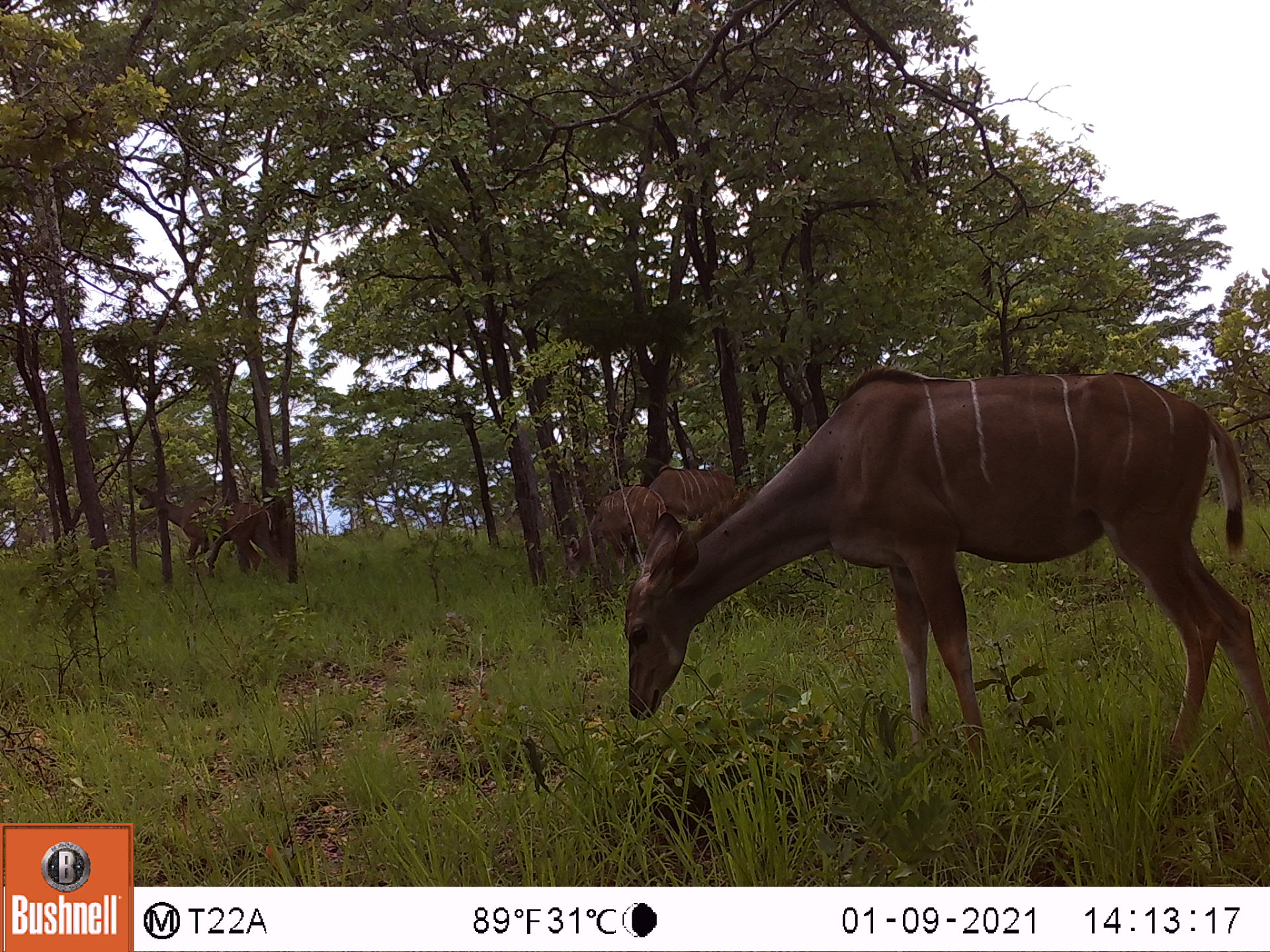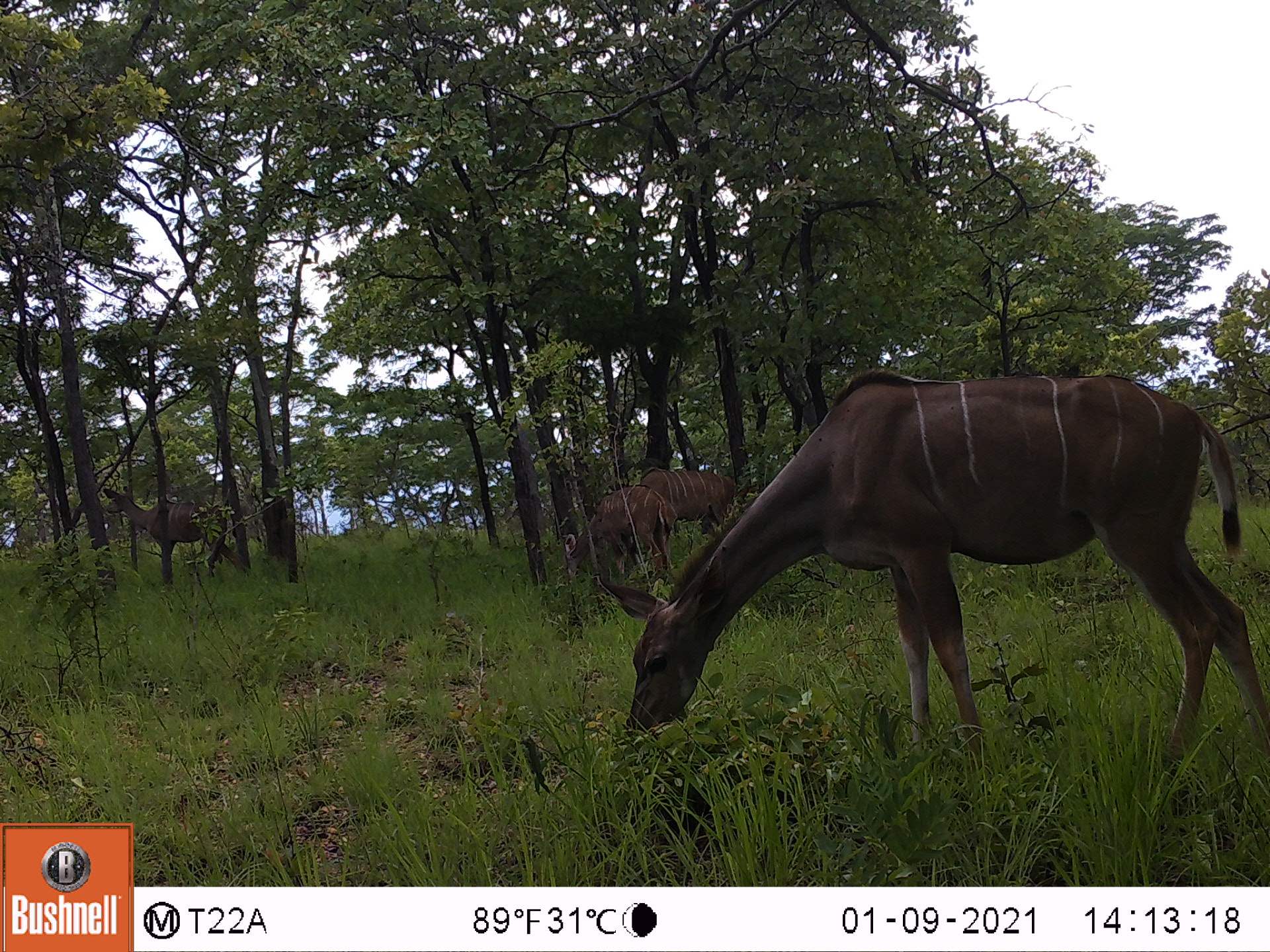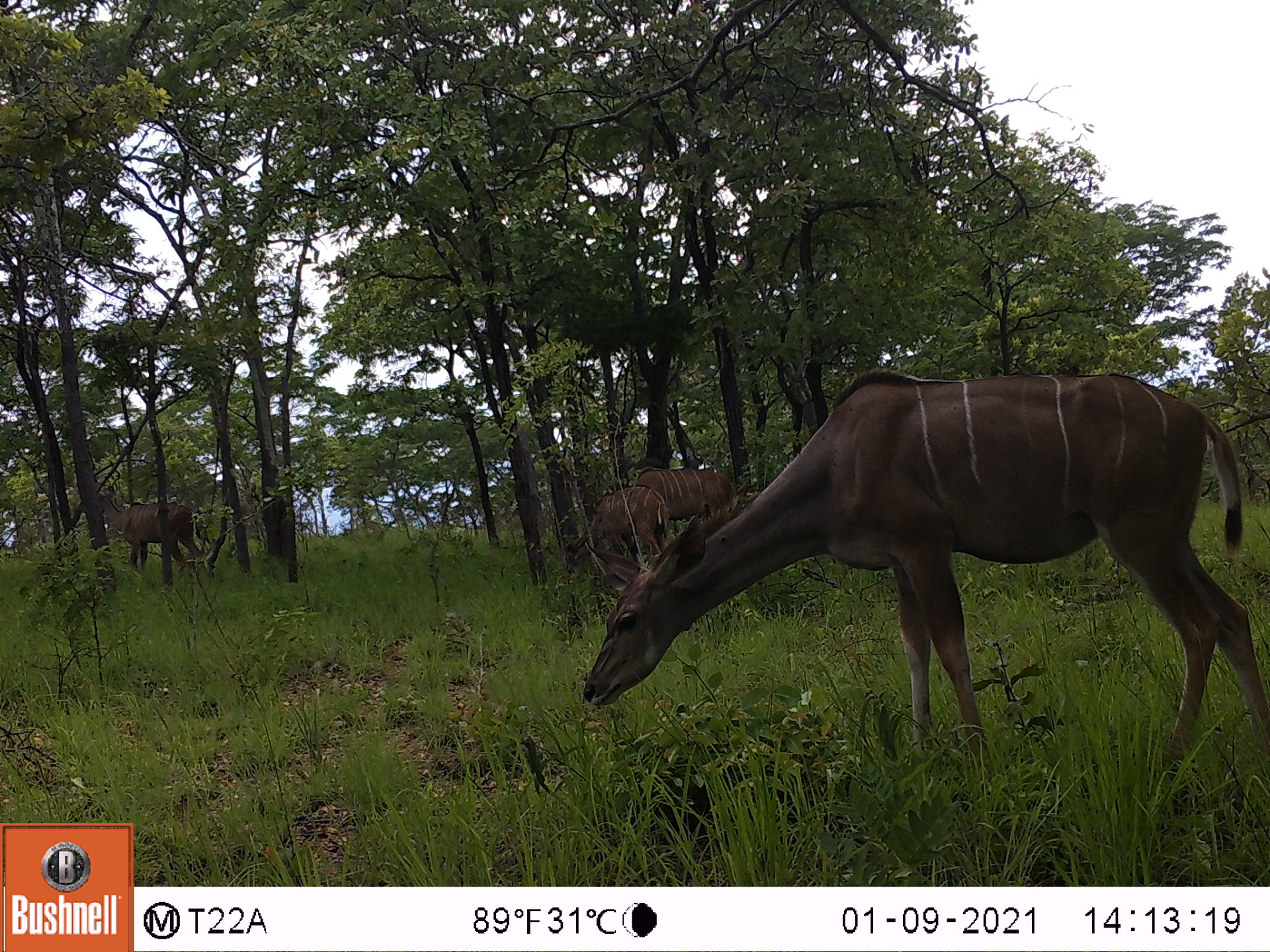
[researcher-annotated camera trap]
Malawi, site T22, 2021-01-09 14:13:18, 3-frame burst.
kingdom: Animalia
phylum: Chordata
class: Mammalia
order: Artiodactyla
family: Bovidae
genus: Tragelaphus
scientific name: Tragelaphus strepsiceros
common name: greater kudu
Greater kudu (Tragelaphus strepsiceros), count 4.